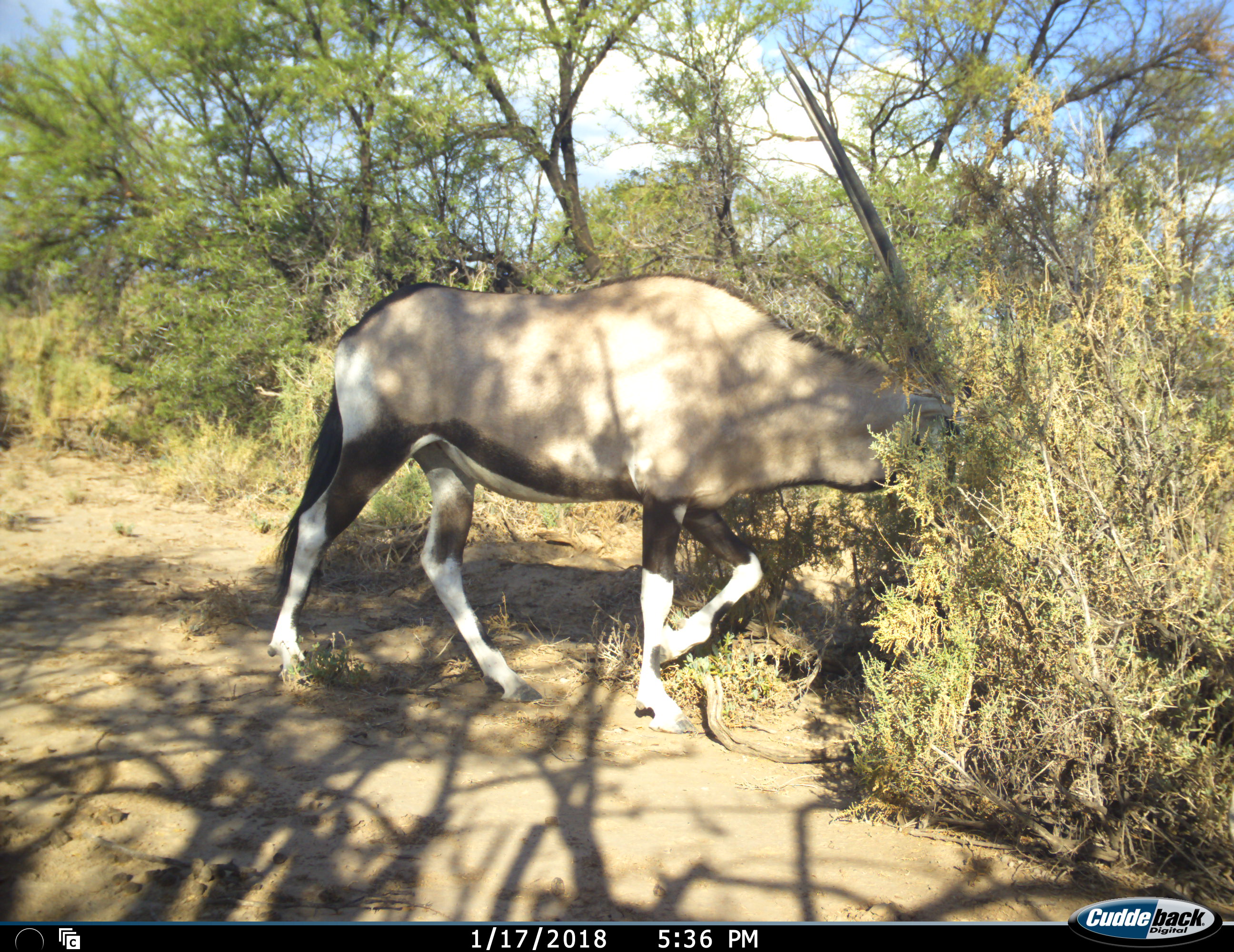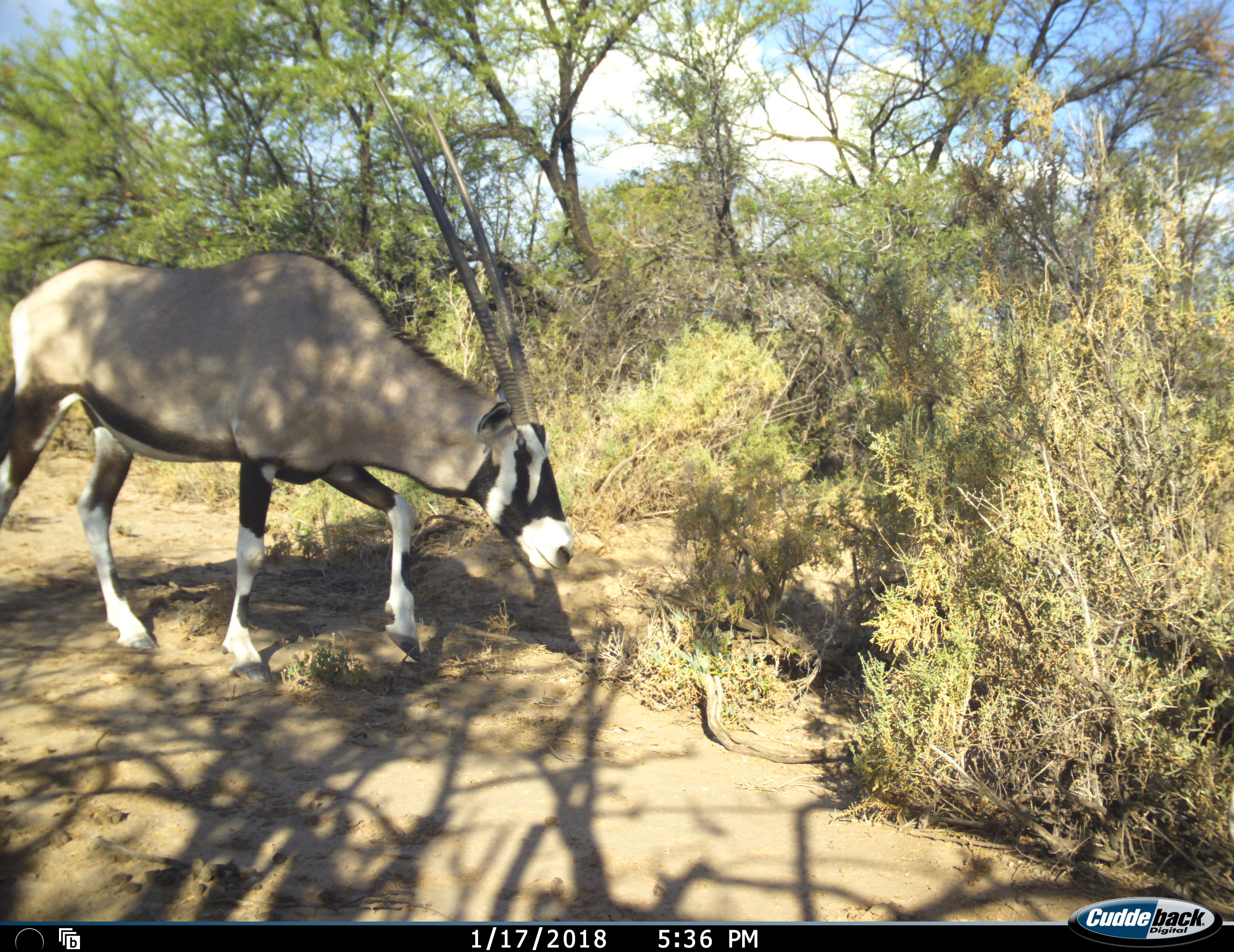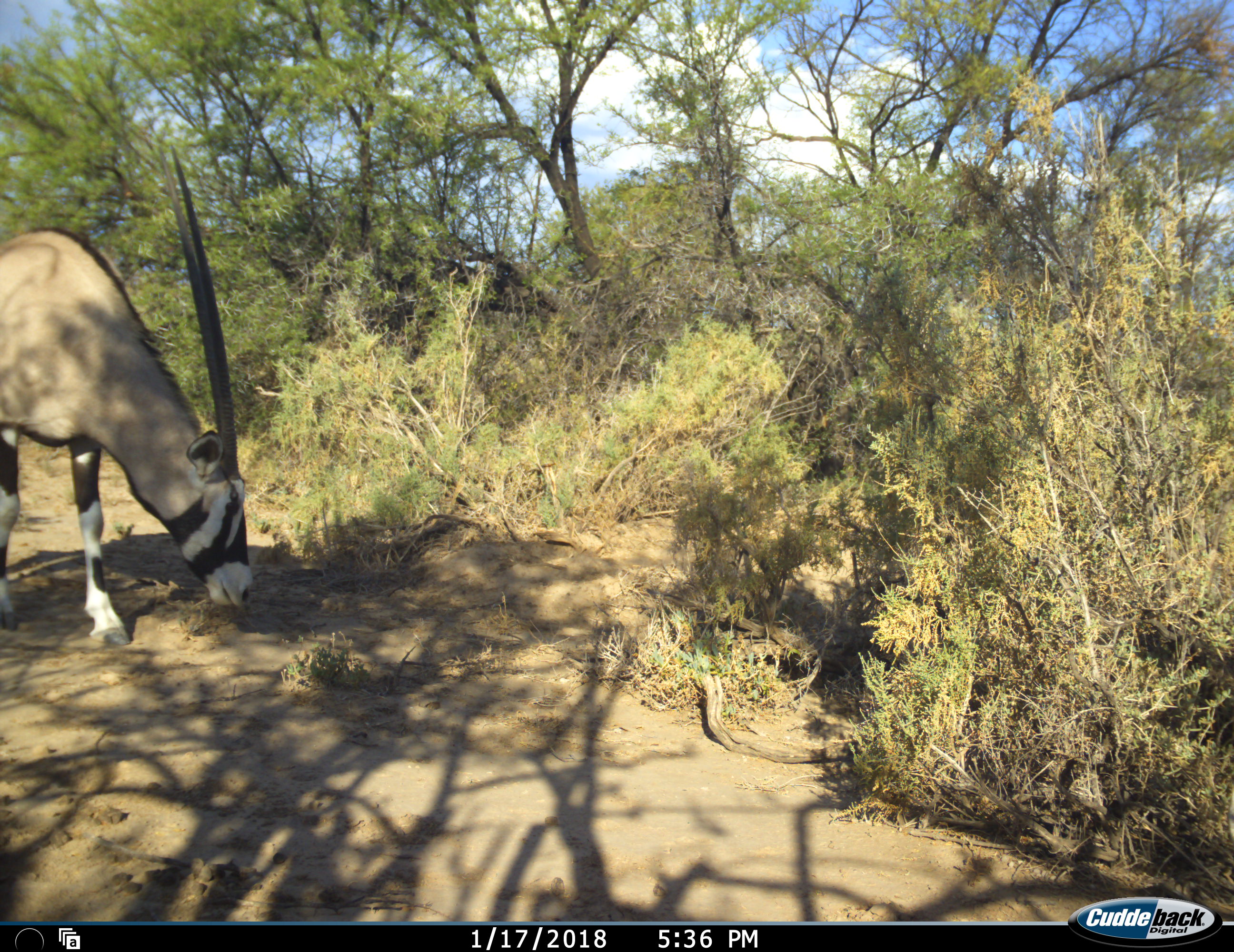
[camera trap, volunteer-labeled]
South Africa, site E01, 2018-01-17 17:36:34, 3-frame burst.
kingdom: Animalia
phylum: Chordata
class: Mammalia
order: Artiodactyla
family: Bovidae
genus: Oryx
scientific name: Oryx gazella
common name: gemsbok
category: gemsbokoryx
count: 1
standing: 22%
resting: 0%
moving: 89%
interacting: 0%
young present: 0%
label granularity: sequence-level